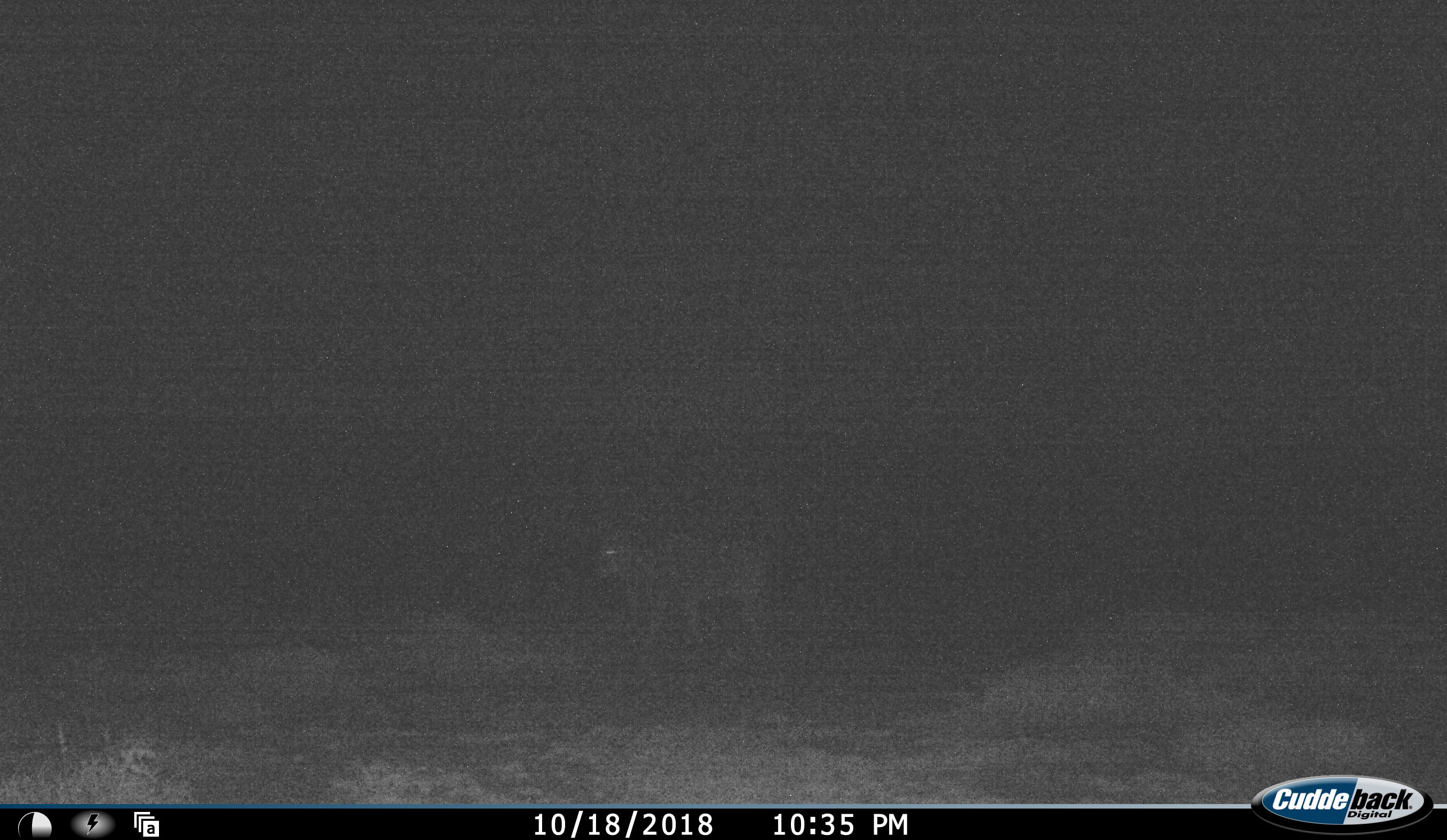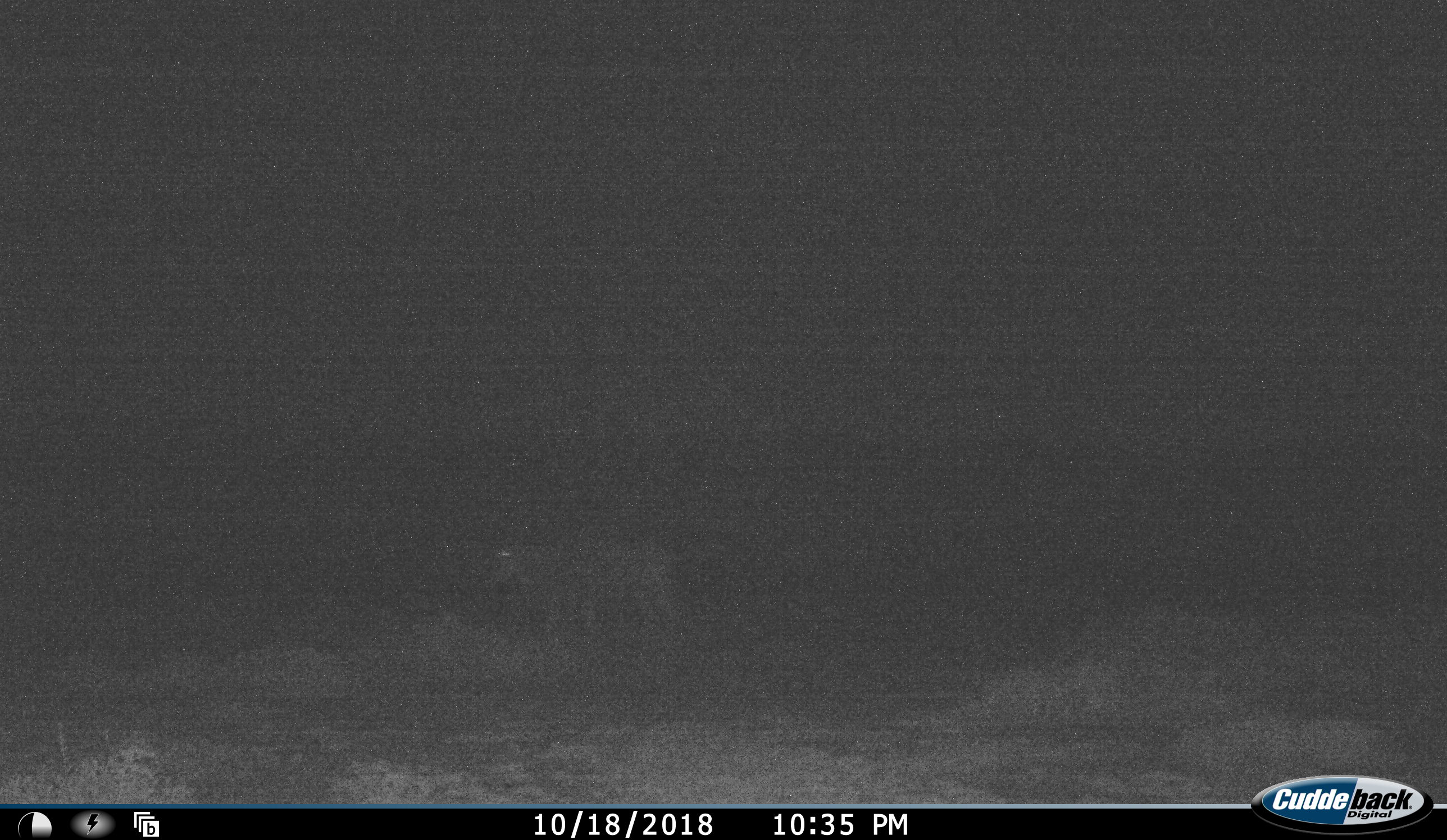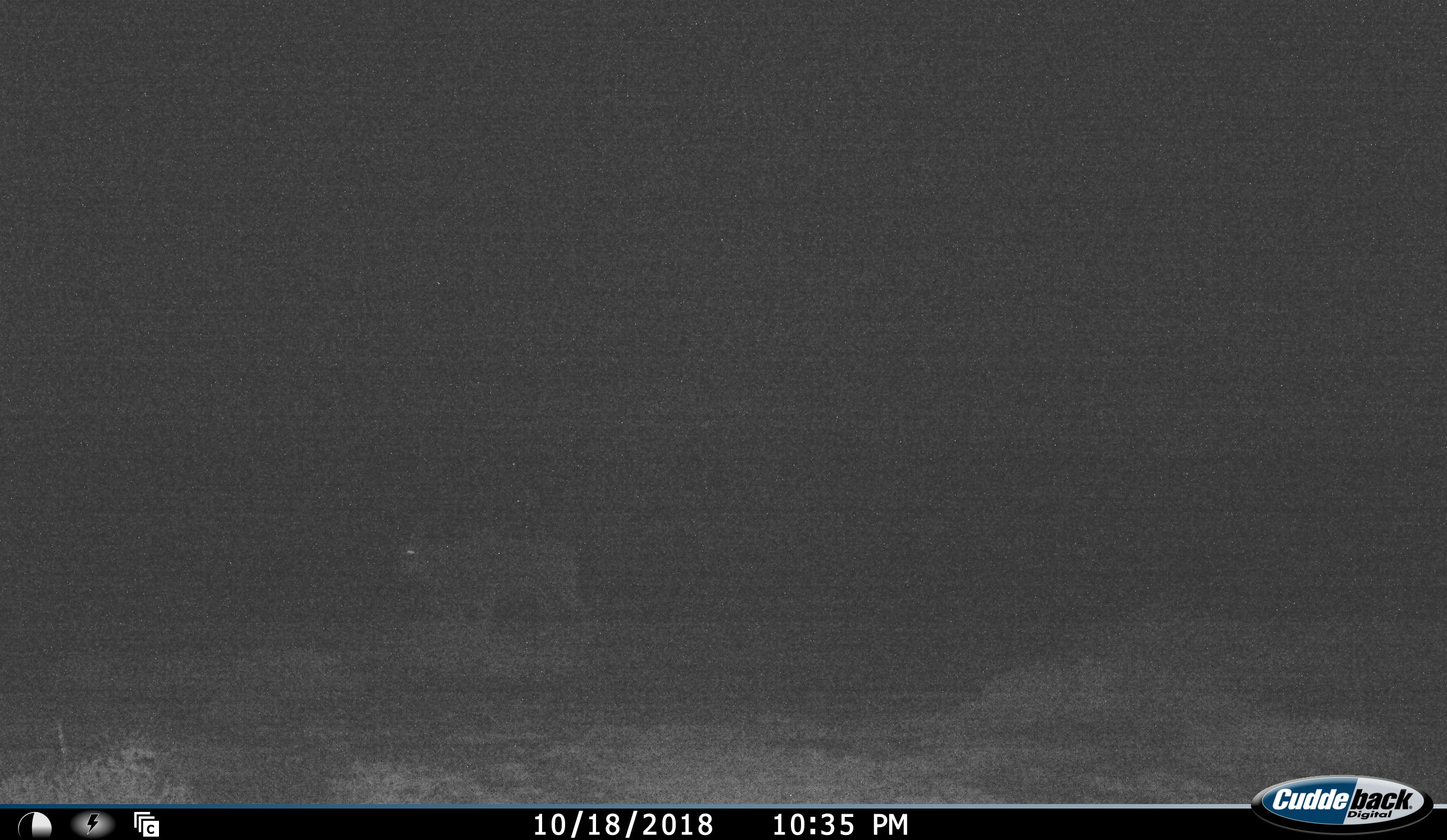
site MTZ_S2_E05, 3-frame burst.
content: unidentified animal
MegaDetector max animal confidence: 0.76